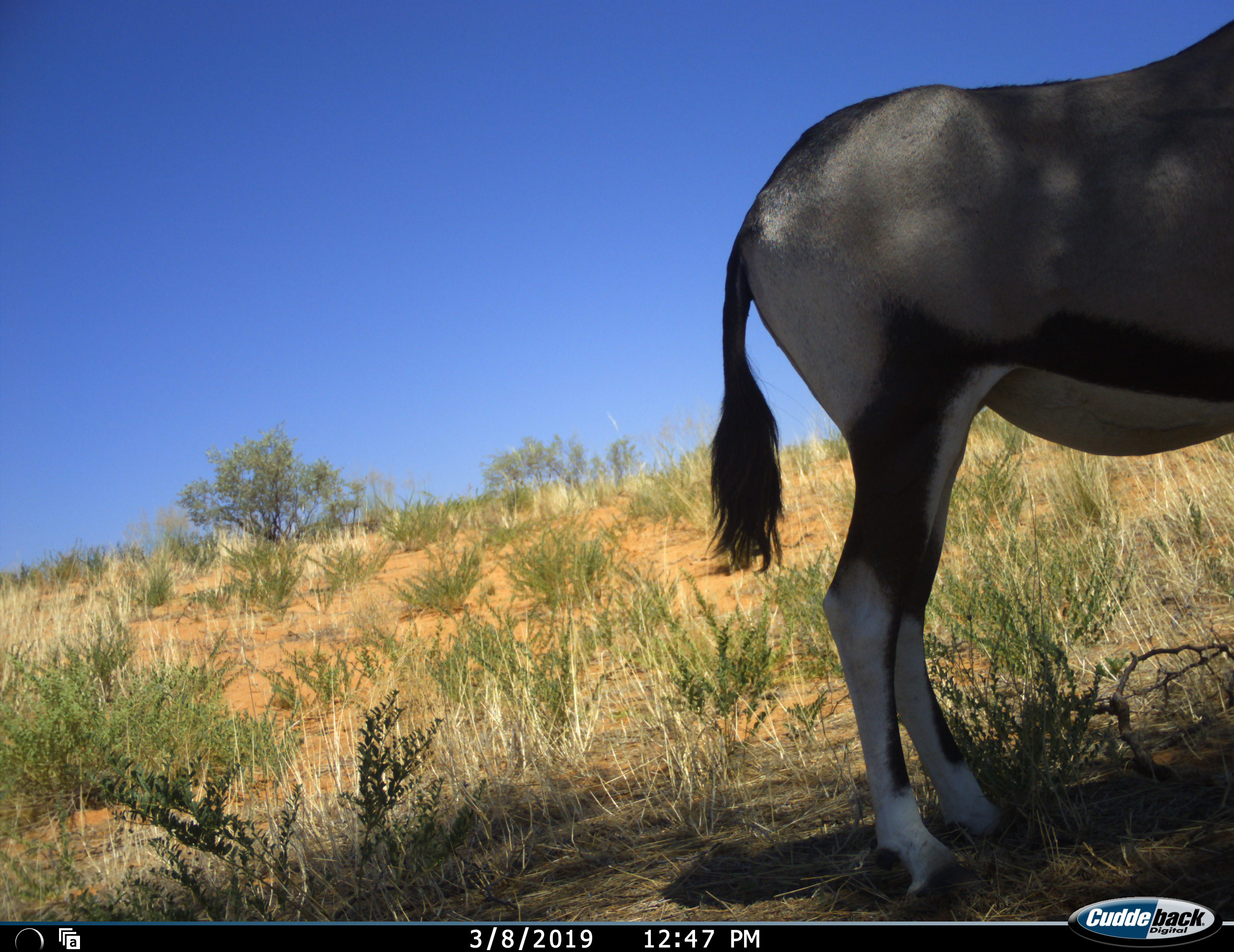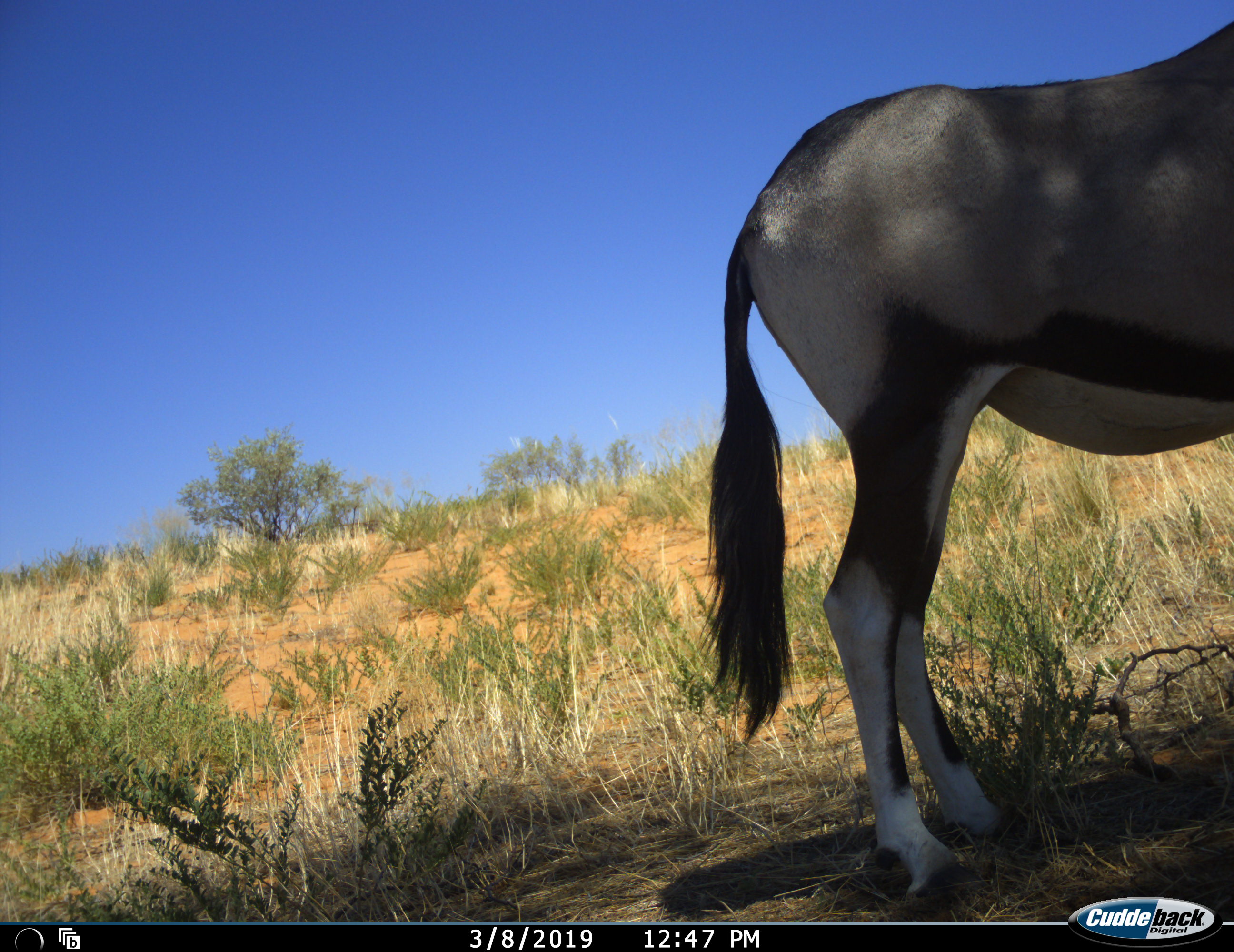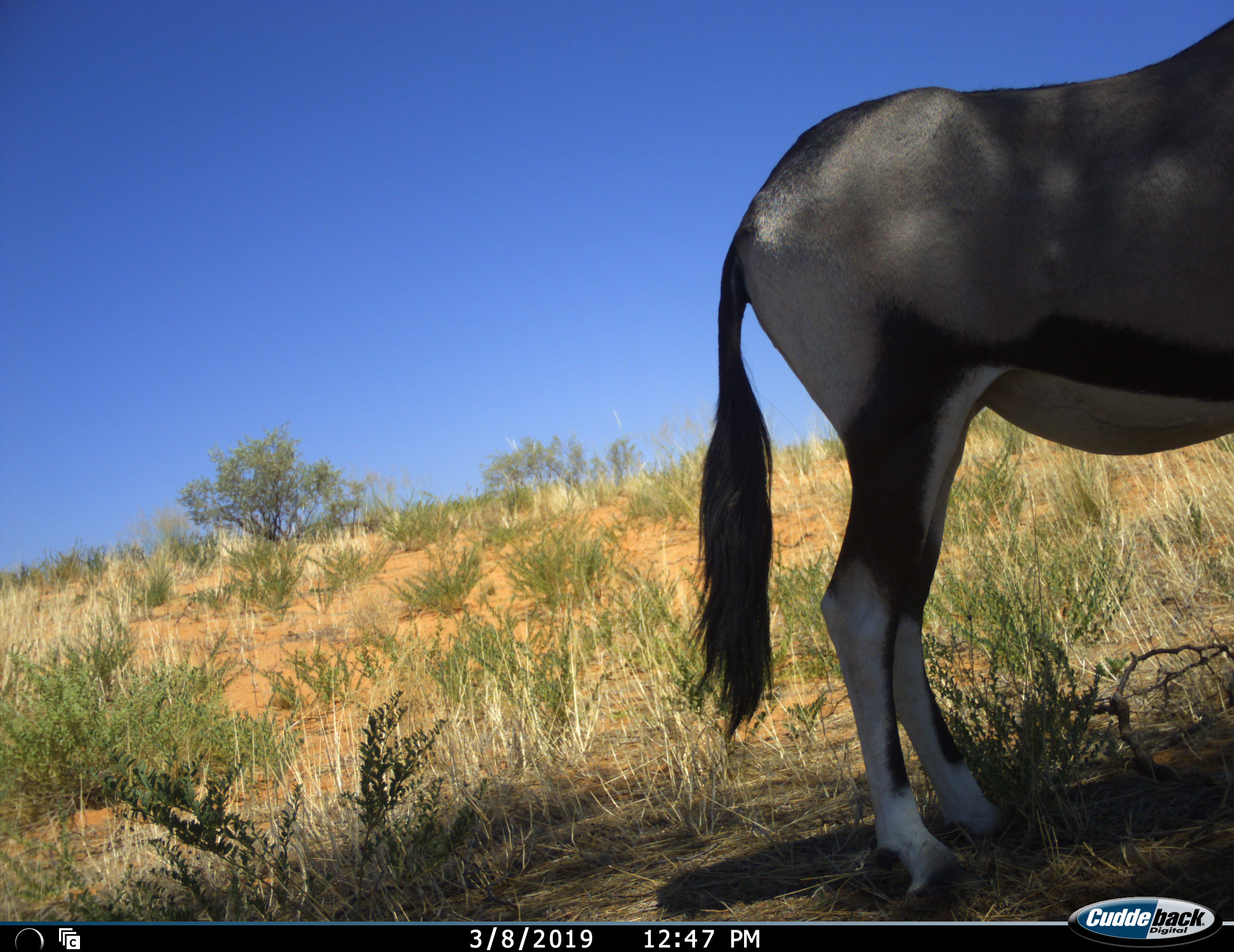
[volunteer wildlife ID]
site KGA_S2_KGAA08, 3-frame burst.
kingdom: Animalia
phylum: Chordata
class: Mammalia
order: Artiodactyla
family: Bovidae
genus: Oryx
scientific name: Oryx gazella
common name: gemsbok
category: oryx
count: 1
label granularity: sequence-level